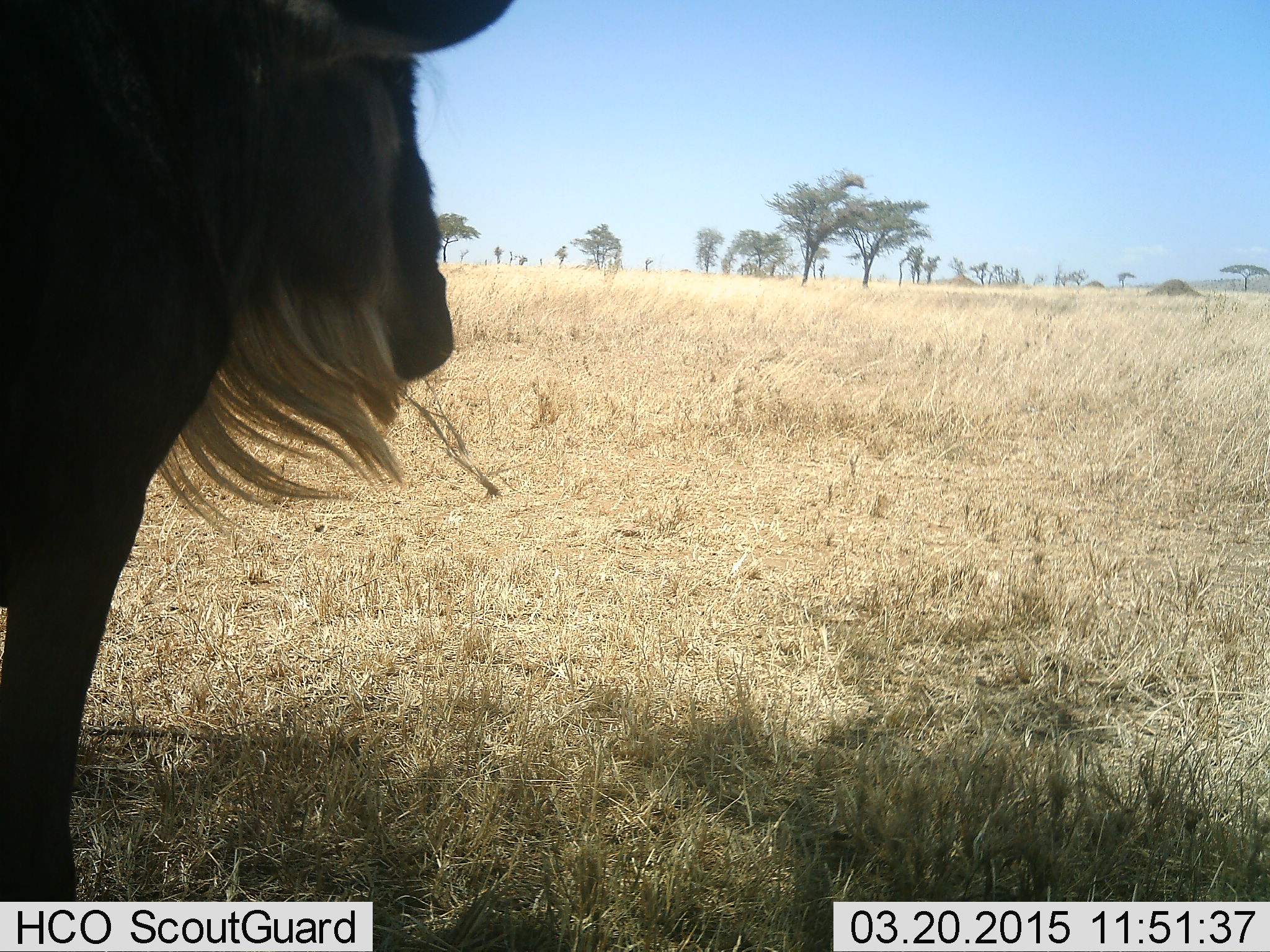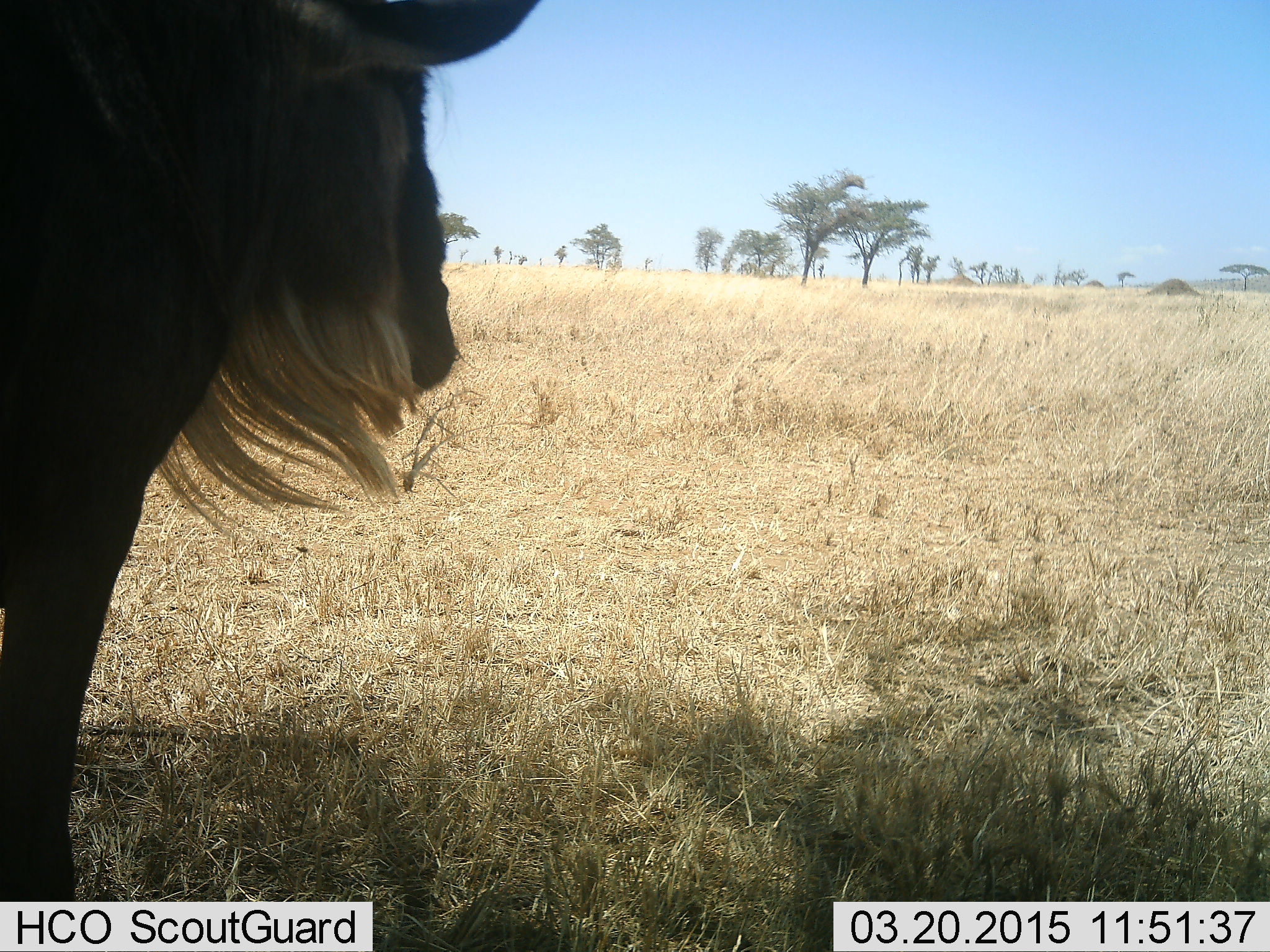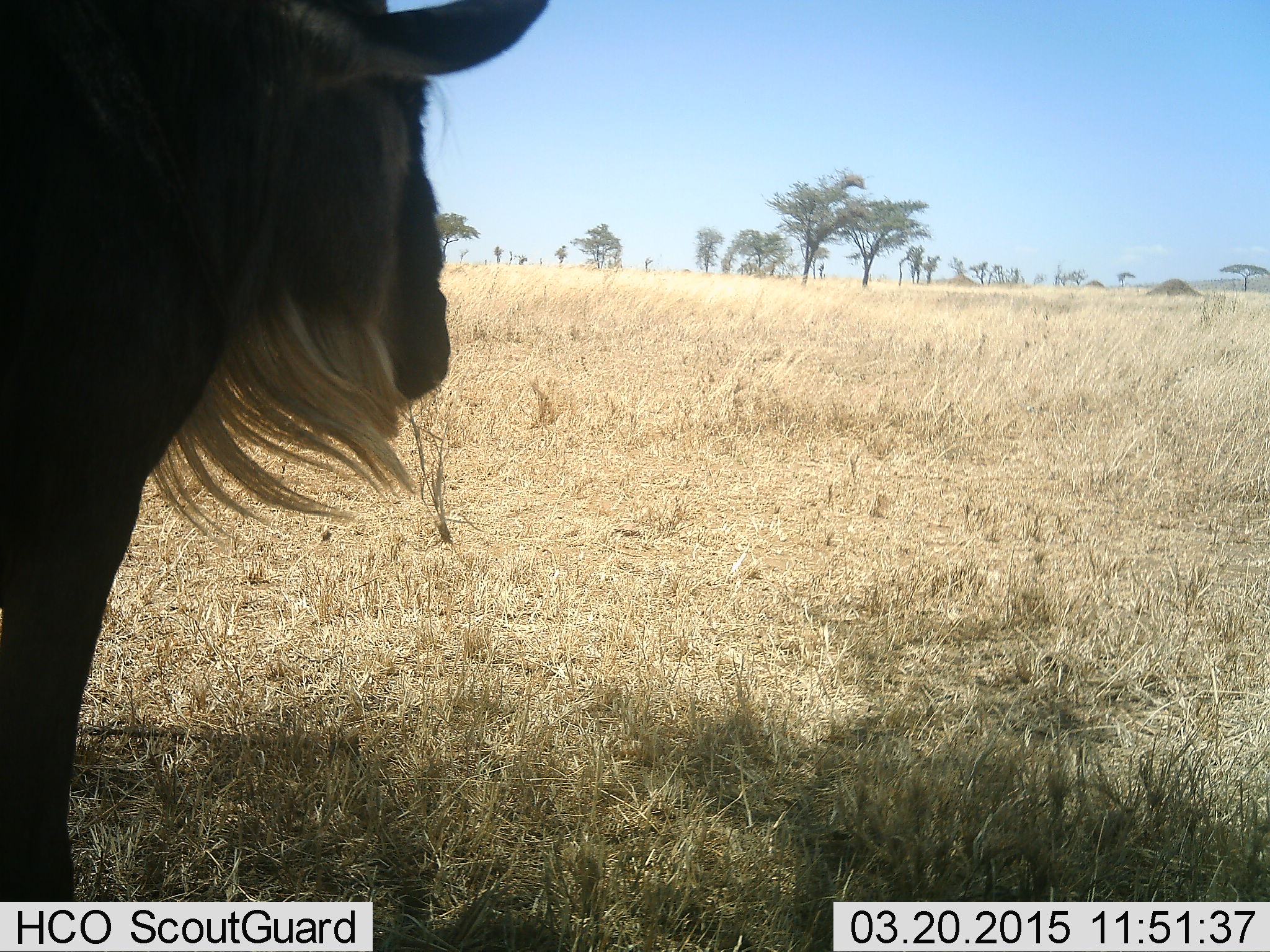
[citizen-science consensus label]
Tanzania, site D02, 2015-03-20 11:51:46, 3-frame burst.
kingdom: Animalia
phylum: Chordata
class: Mammalia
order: Artiodactyla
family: Bovidae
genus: Connochaetes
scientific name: Connochaetes taurinus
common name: blue wildebeest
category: wildebeest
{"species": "wildebeest (blue wildebeest) (Connochaetes taurinus)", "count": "1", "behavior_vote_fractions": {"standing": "90%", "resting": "0%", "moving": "0%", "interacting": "0%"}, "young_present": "0%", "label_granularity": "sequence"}